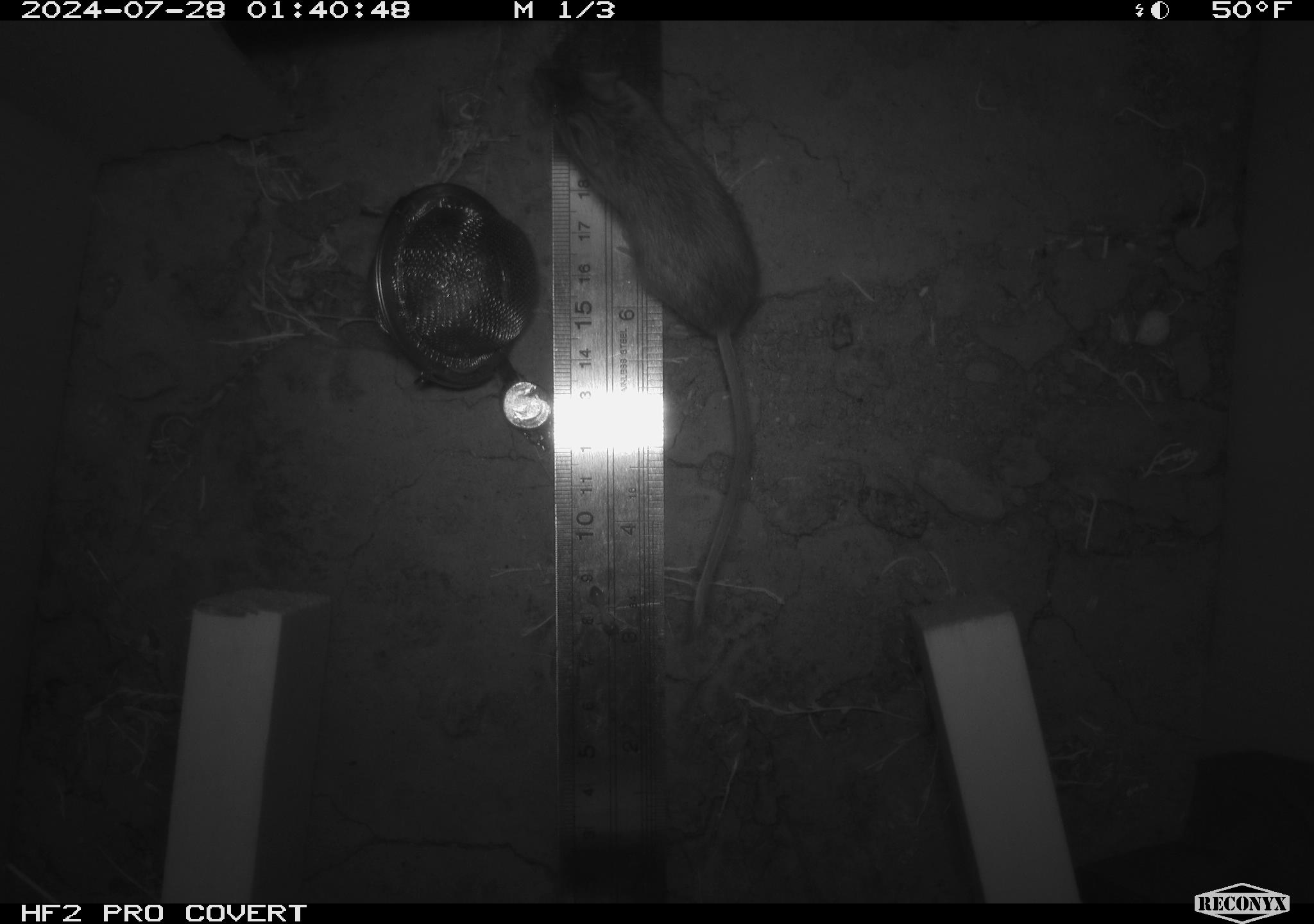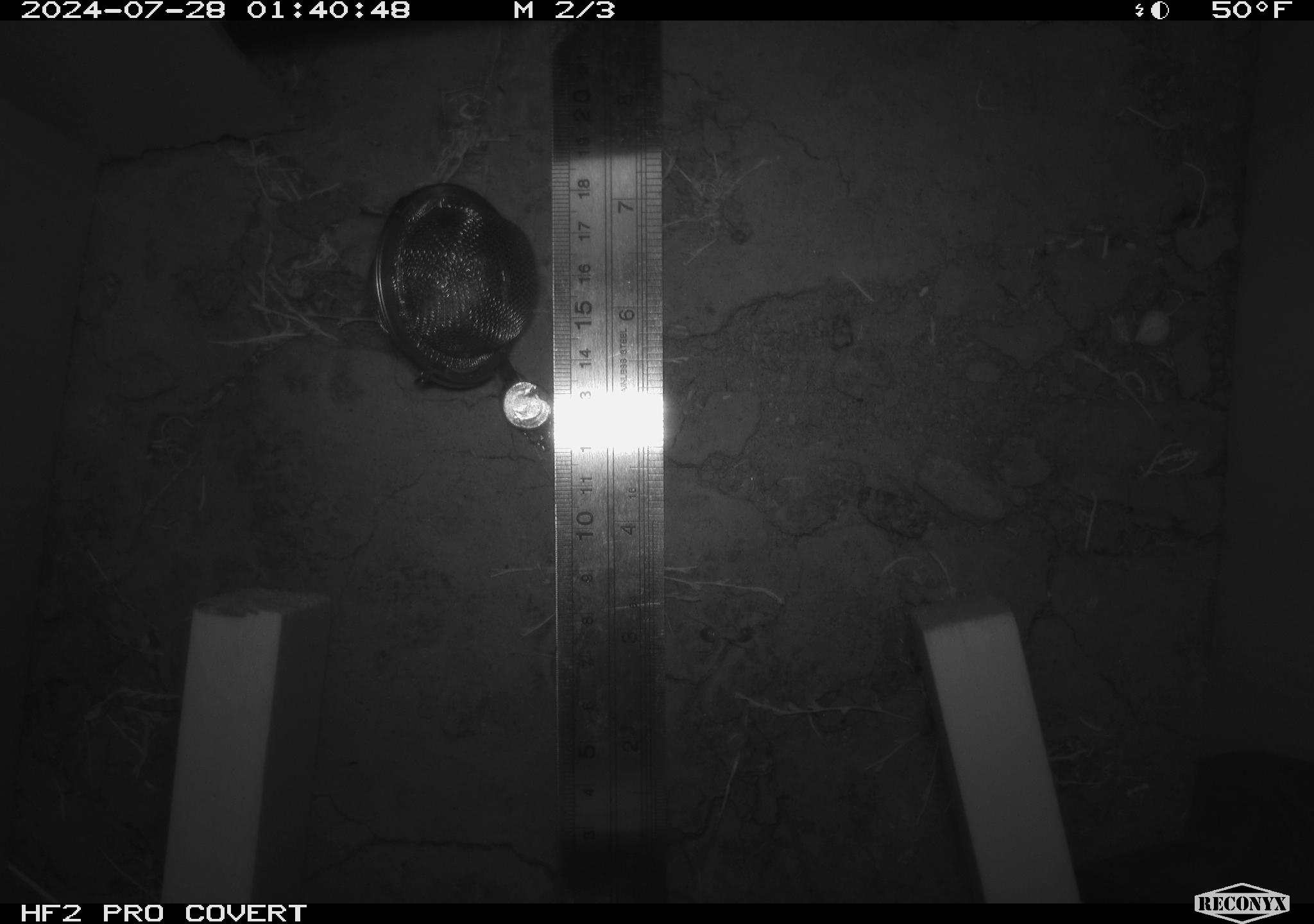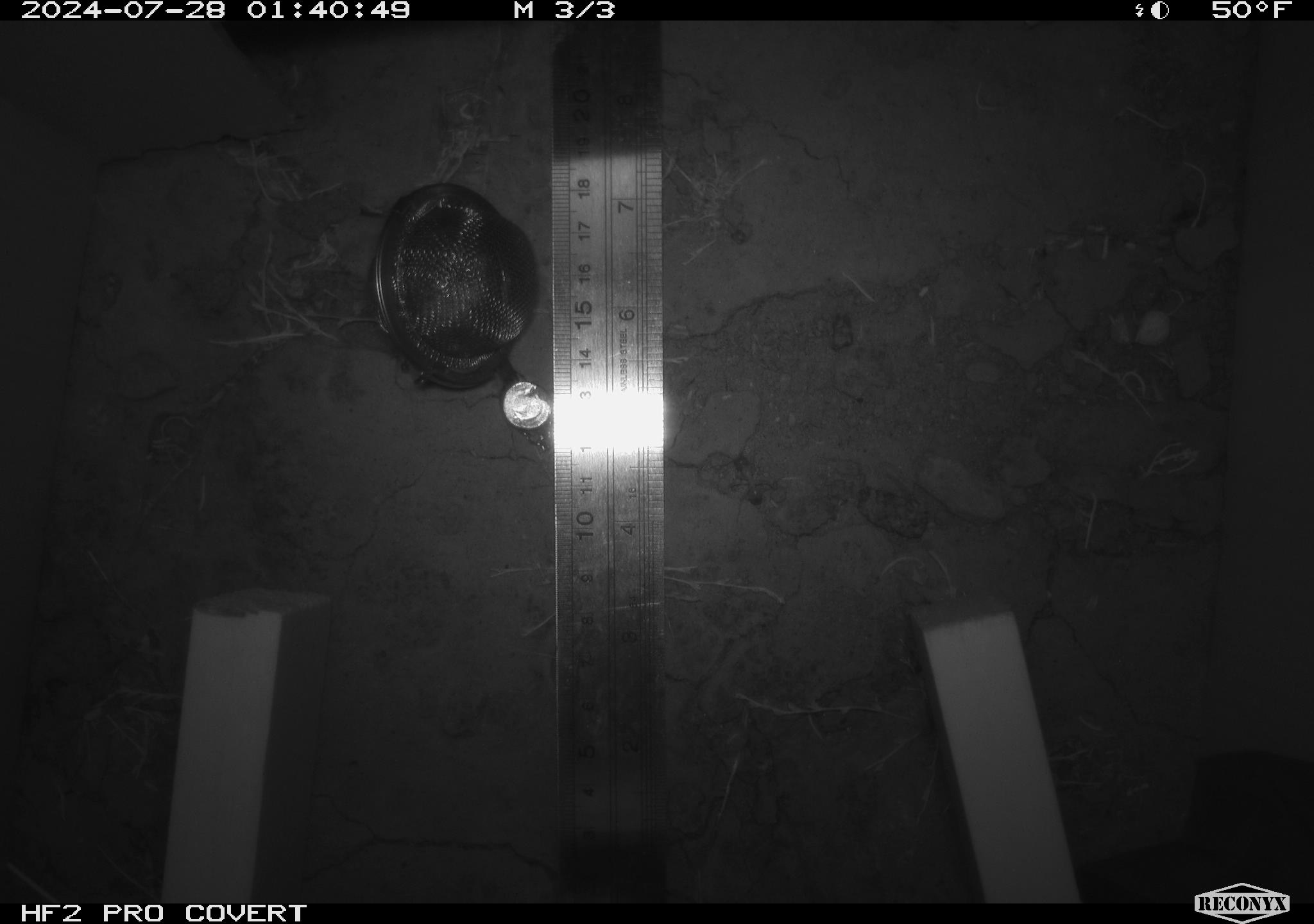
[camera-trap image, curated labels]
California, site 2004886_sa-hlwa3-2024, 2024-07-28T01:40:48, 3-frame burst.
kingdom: Animalia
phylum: Chordata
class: Mammalia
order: Rodentia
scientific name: Rodentia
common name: mouse species